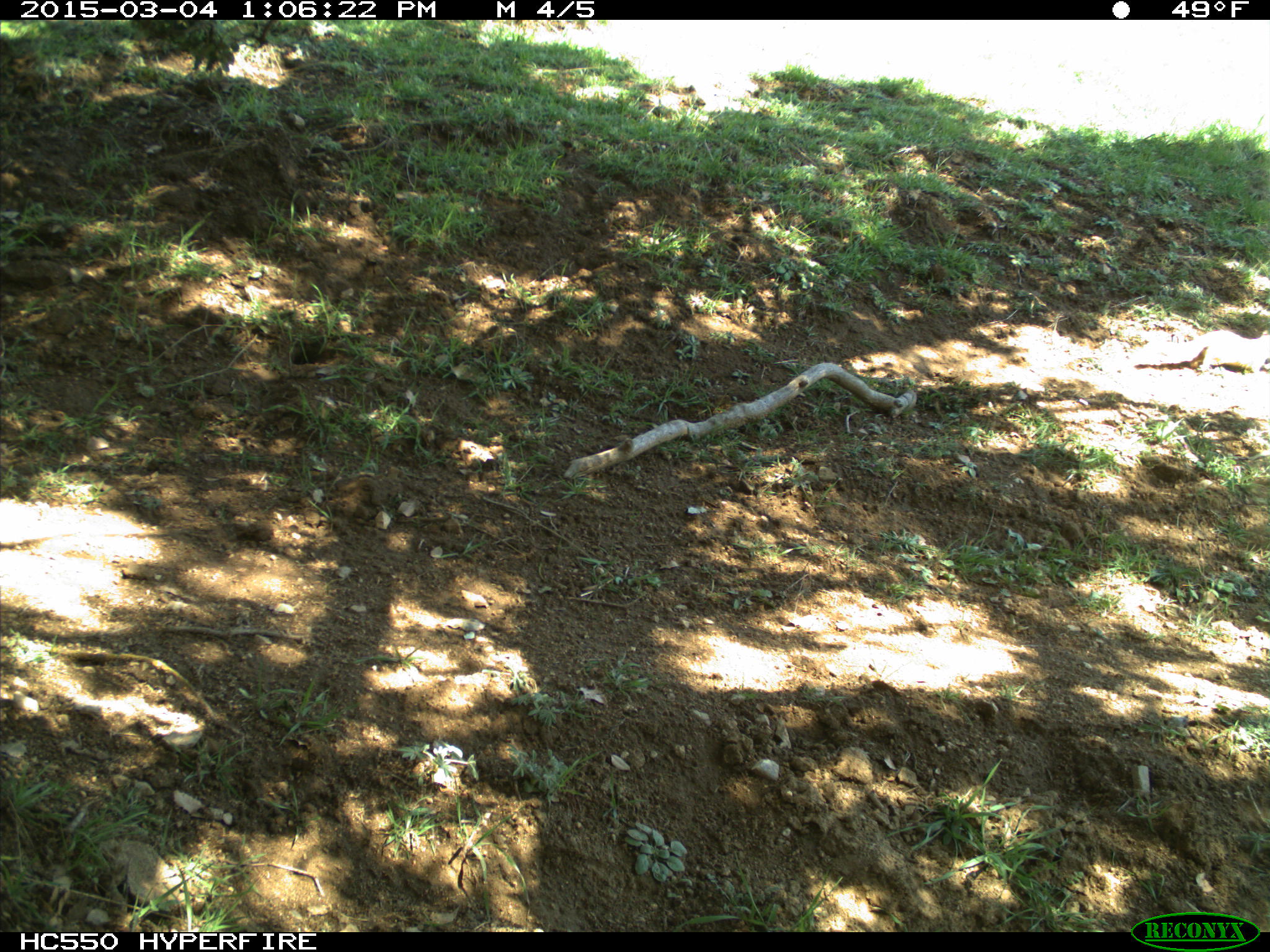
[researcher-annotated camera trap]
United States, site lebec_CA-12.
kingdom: Animalia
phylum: Chordata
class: Mammalia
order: Rodentia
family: Sciuridae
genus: Otospermophilus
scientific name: Otospermophilus beecheyi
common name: california ground squirrel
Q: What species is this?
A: Otospermophilus beecheyi (california ground squirrel).